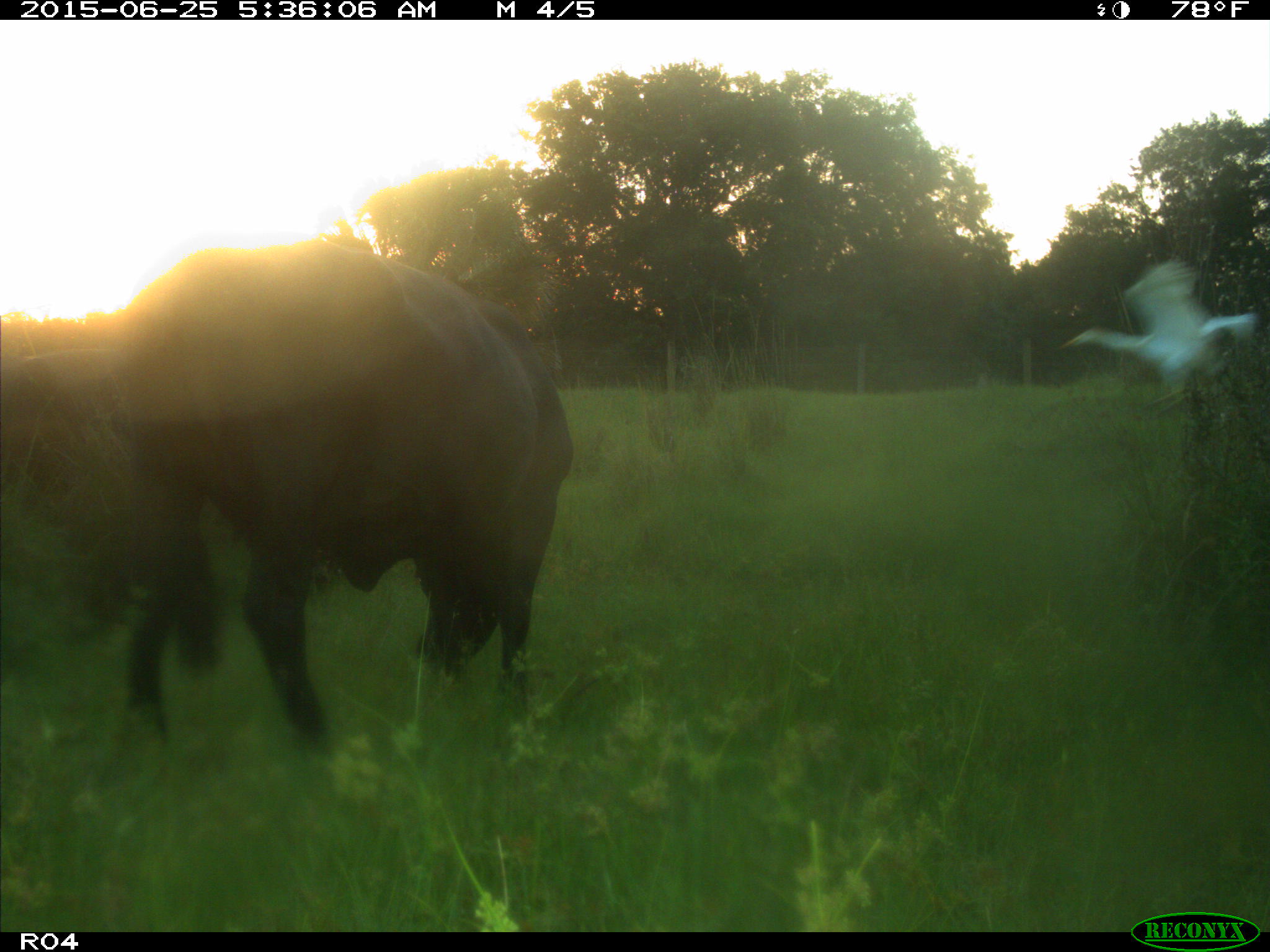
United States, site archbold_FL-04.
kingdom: Animalia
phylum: Chordata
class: Mammalia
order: Artiodactyla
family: Bovidae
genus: Bos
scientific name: Bos taurus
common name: domestic cow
Bos taurus (domestic cow).